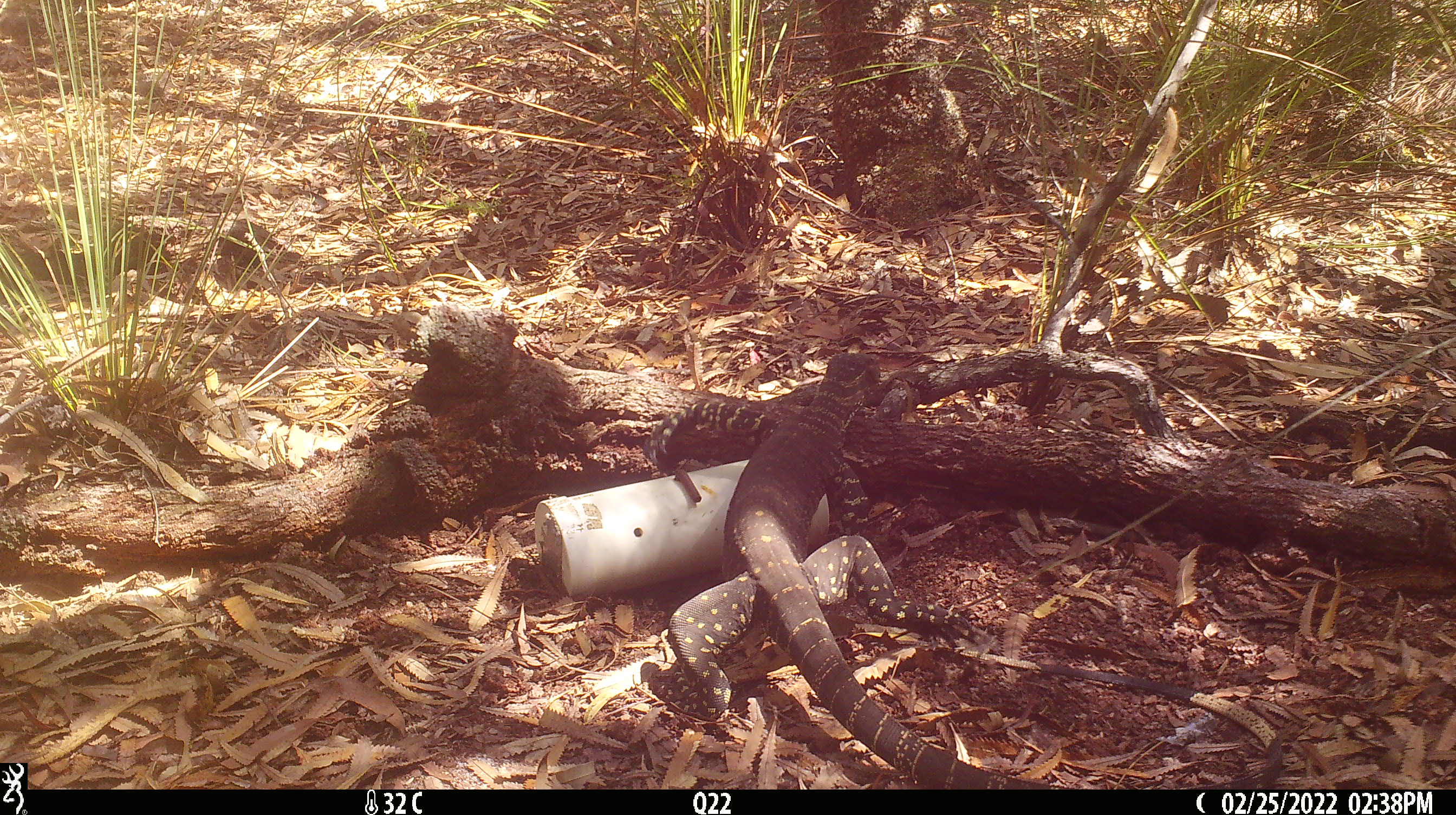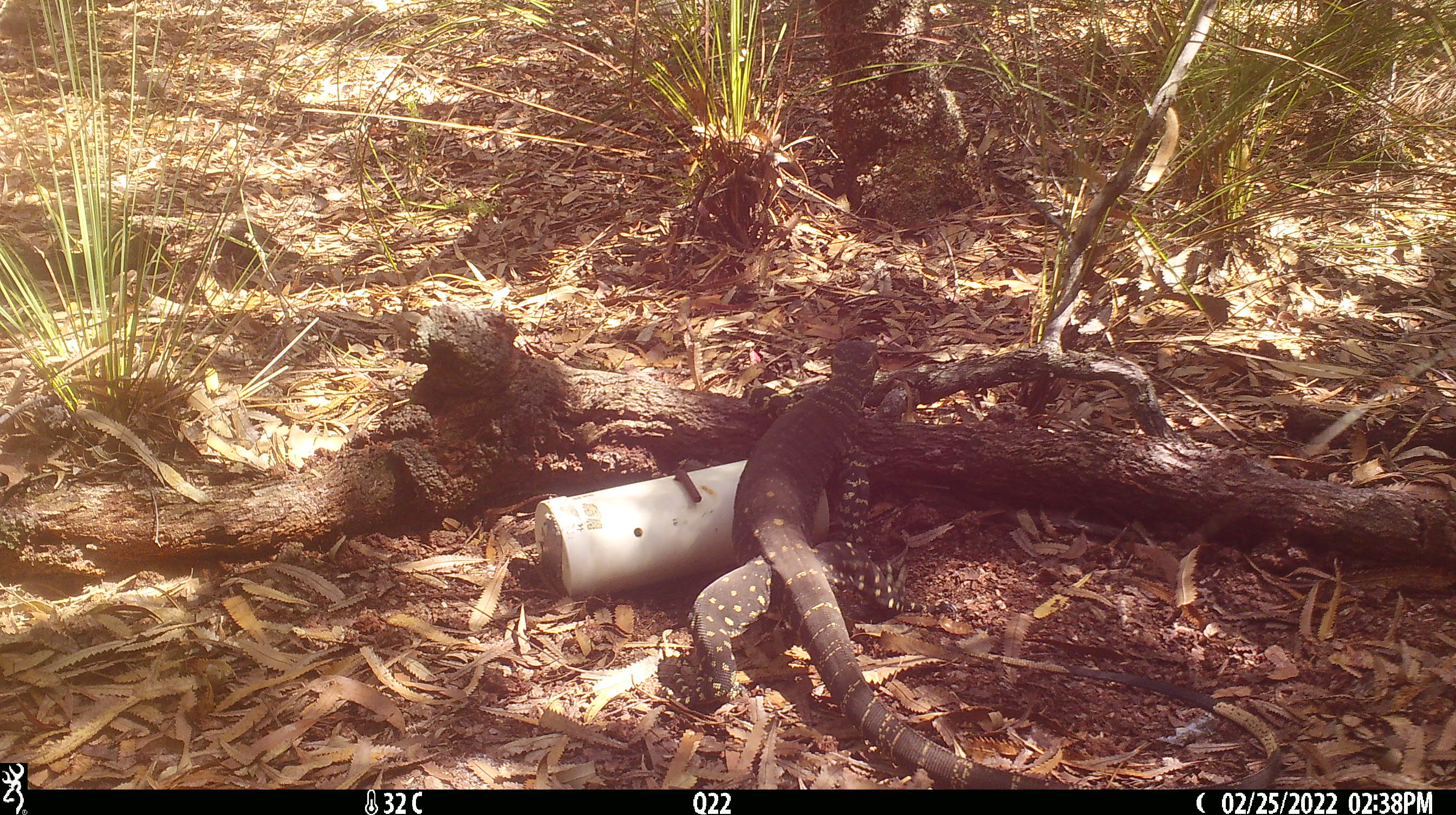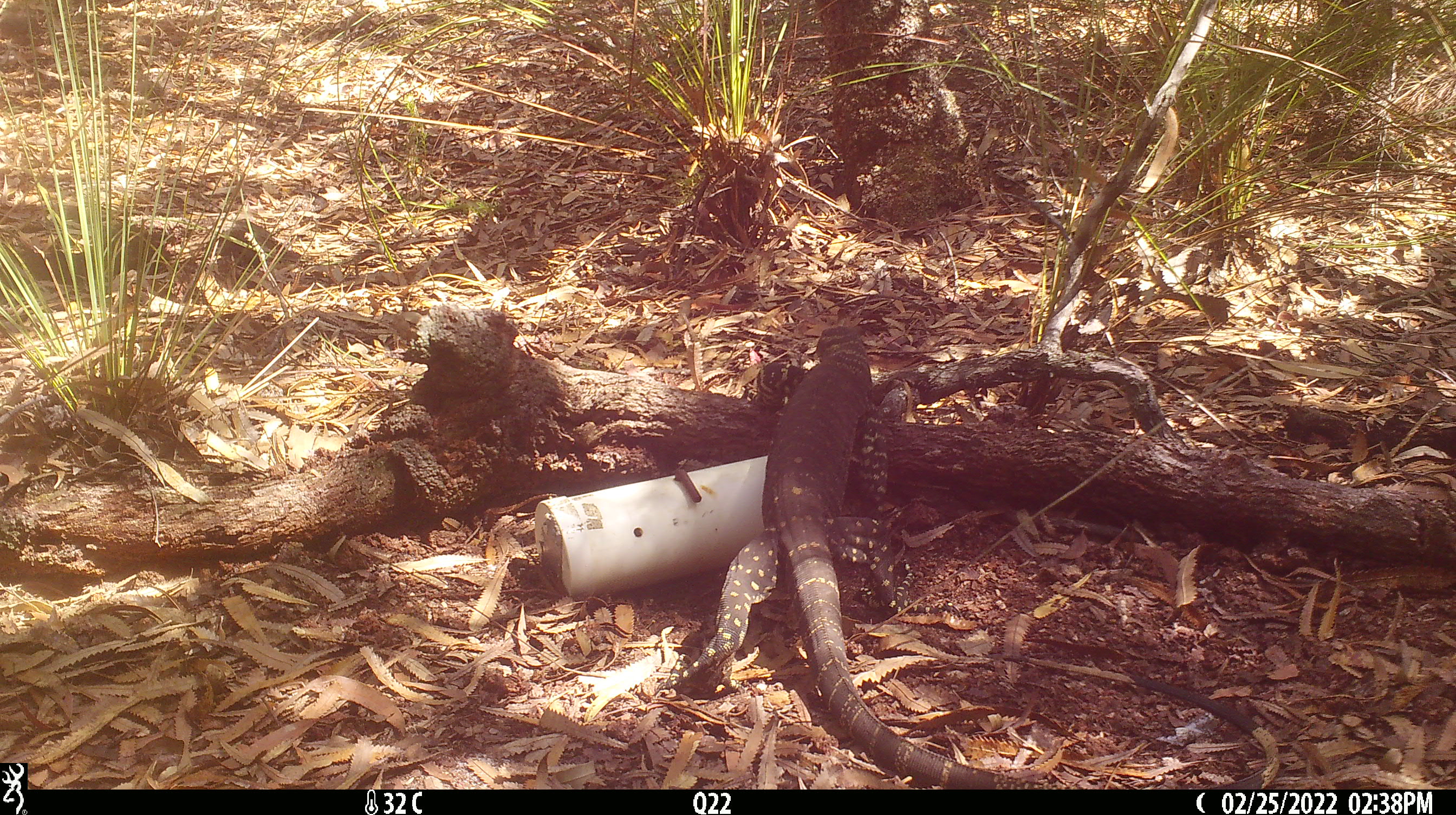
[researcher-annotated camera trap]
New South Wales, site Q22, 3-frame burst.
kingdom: Animalia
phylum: Chordata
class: Reptilia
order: Squamata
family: Varanidae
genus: Varanus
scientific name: Varanus varius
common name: lace monitor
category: goanna